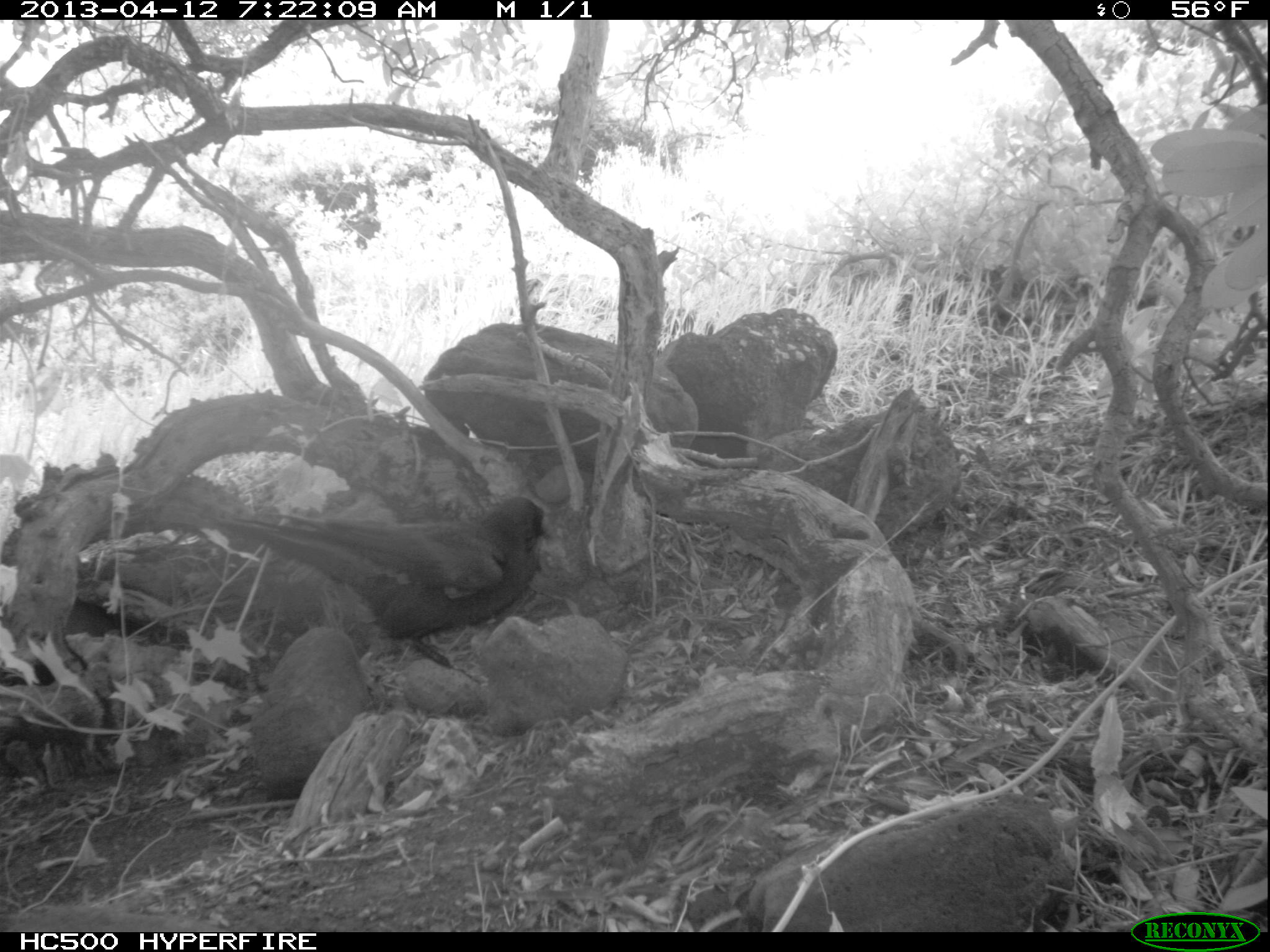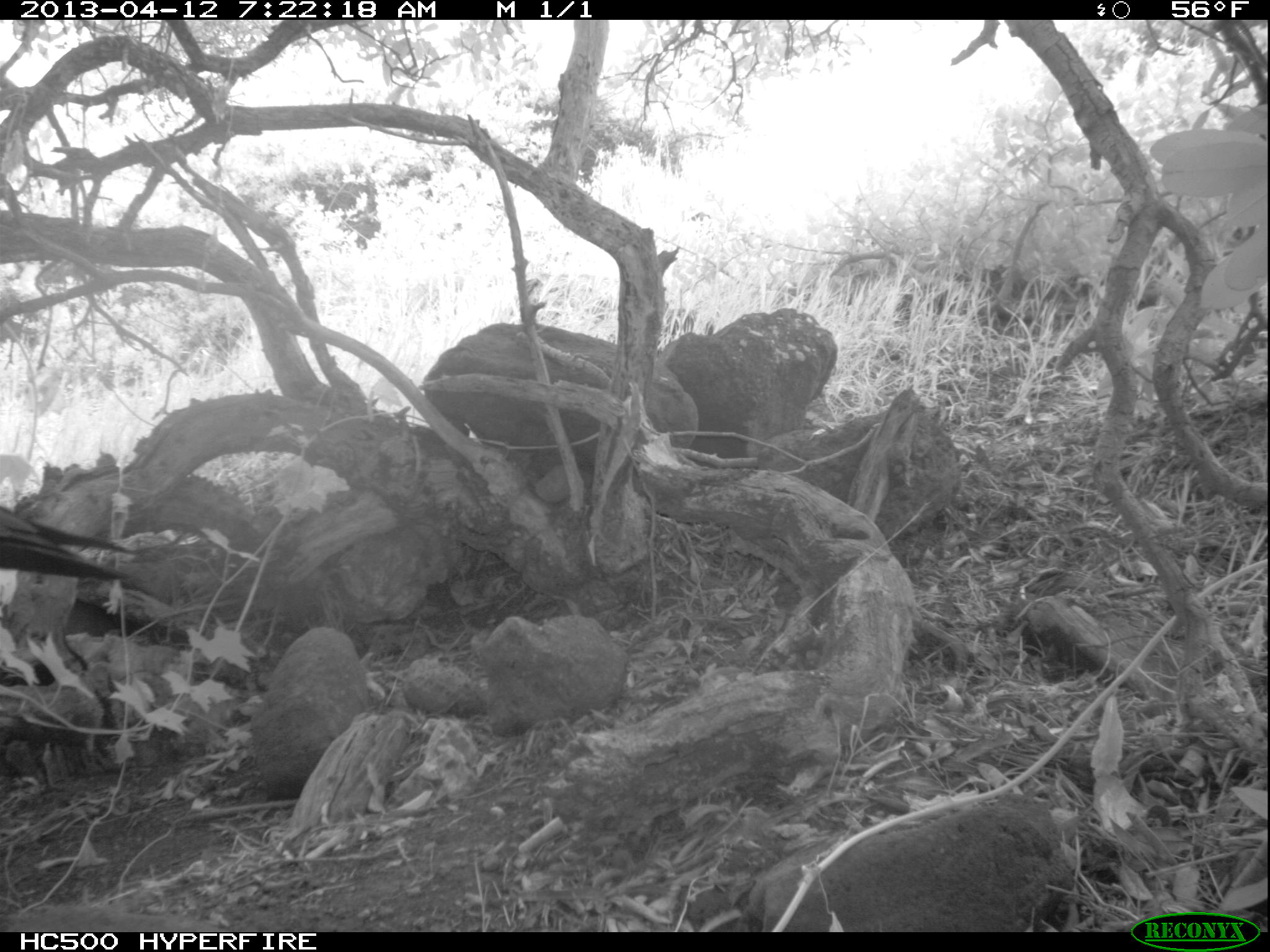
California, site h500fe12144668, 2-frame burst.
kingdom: Animalia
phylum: Chordata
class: Aves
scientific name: Aves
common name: bird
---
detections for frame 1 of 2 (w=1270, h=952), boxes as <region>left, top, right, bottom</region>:
bird: <region>208, 491, 559, 667</region>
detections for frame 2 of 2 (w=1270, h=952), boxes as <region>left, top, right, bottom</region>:
bird: <region>0, 505, 140, 579</region>